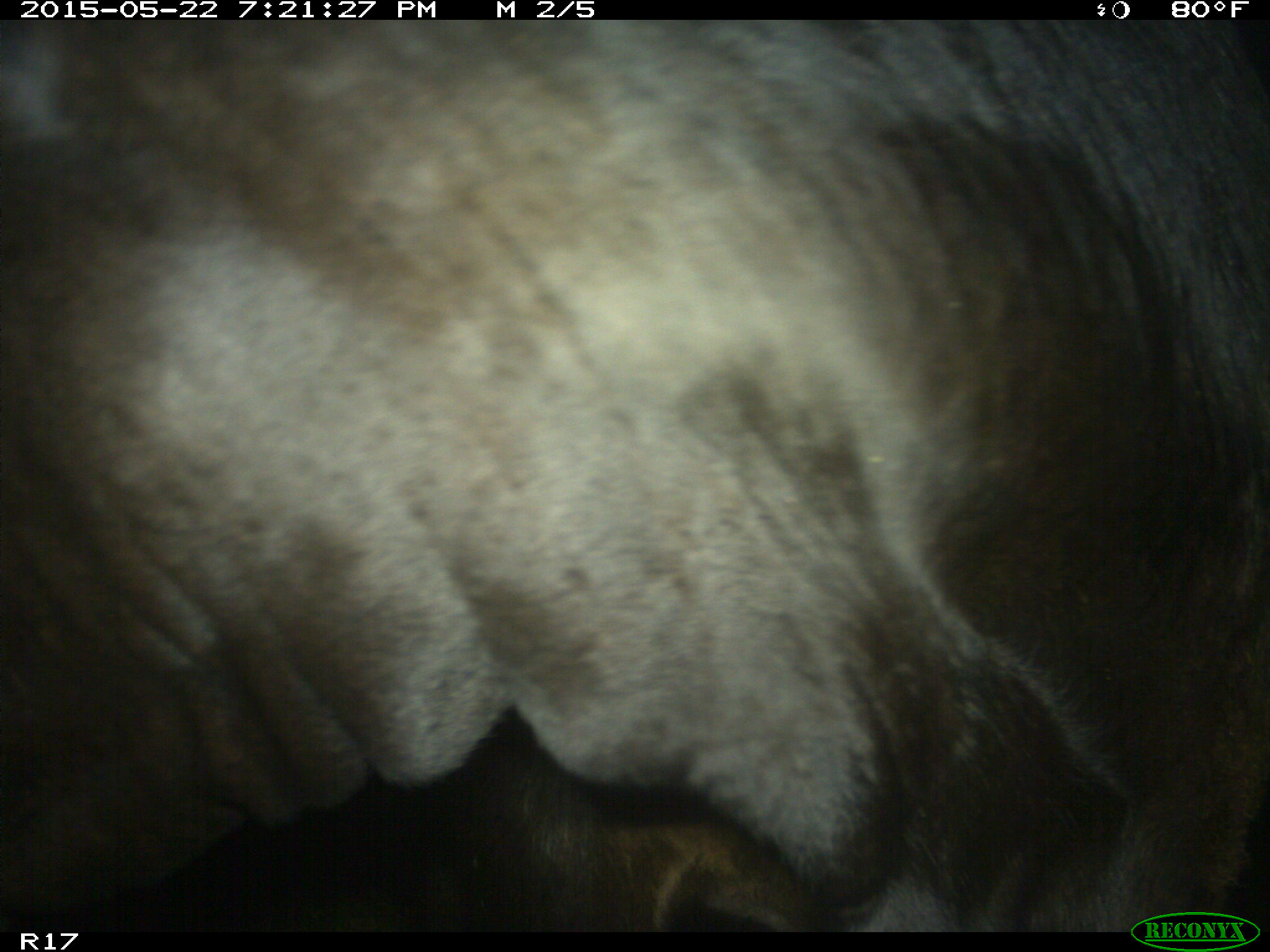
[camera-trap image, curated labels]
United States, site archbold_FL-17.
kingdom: Animalia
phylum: Chordata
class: Mammalia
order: Artiodactyla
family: Bovidae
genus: Bos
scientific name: Bos taurus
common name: domestic cow